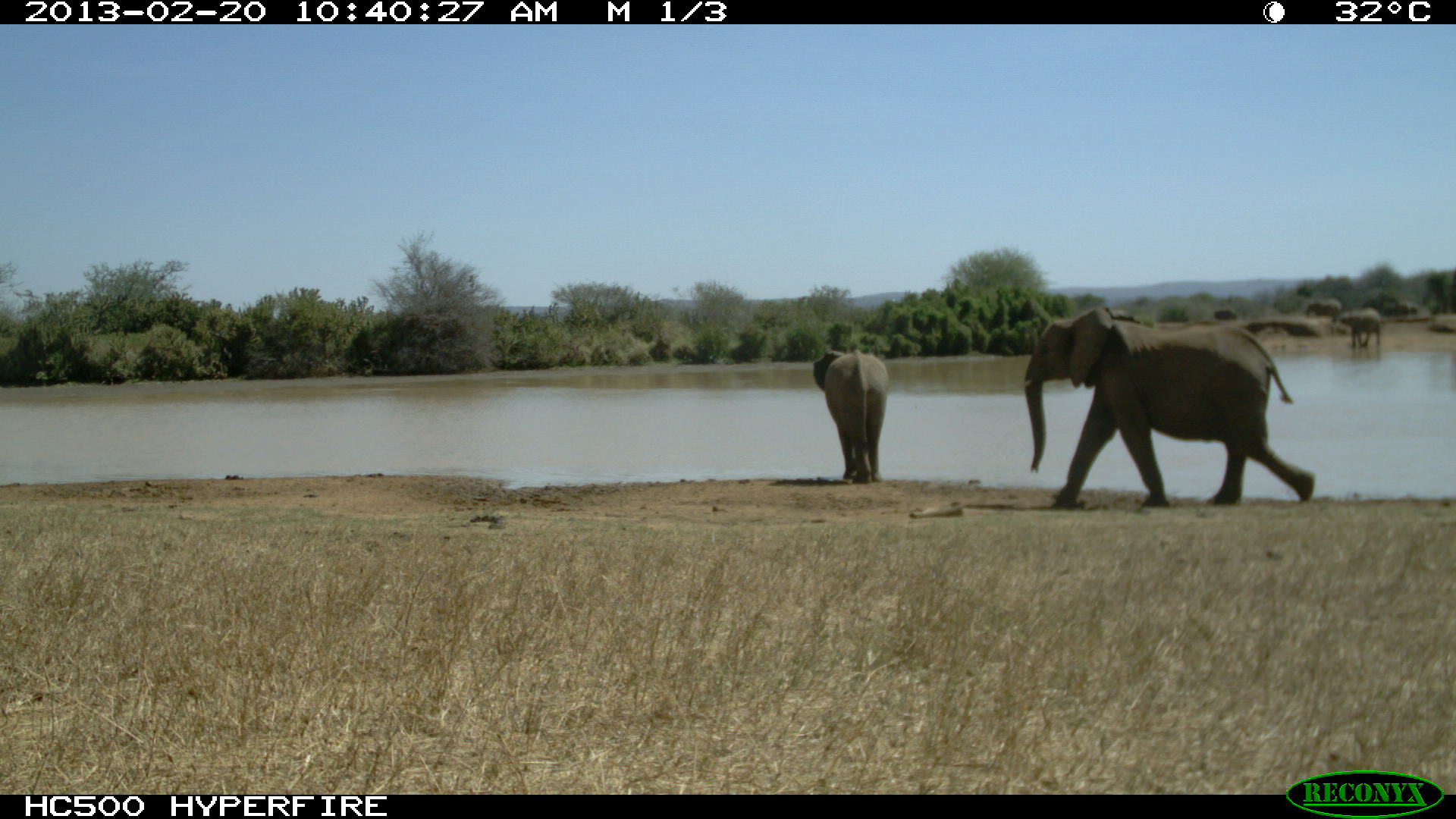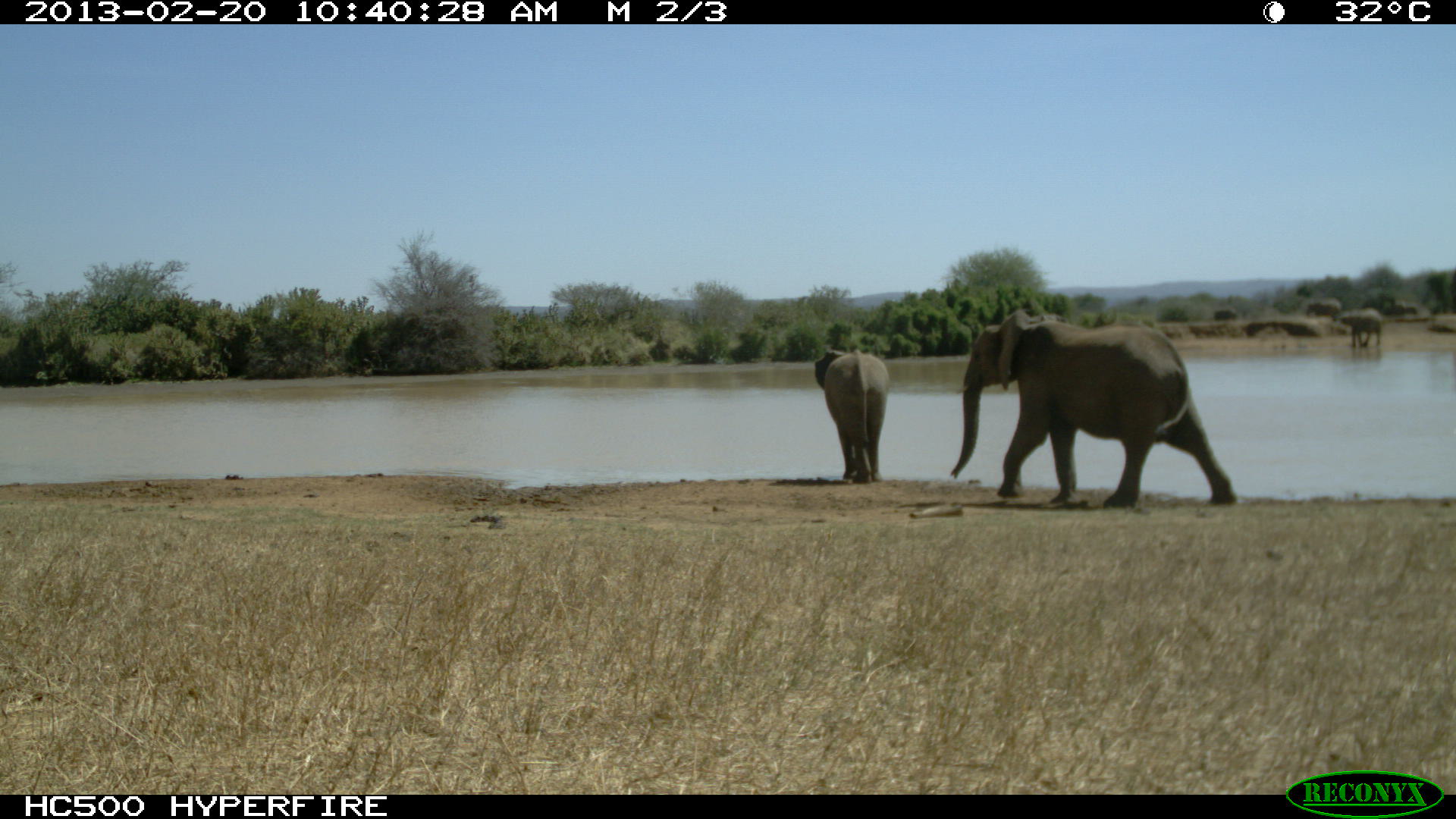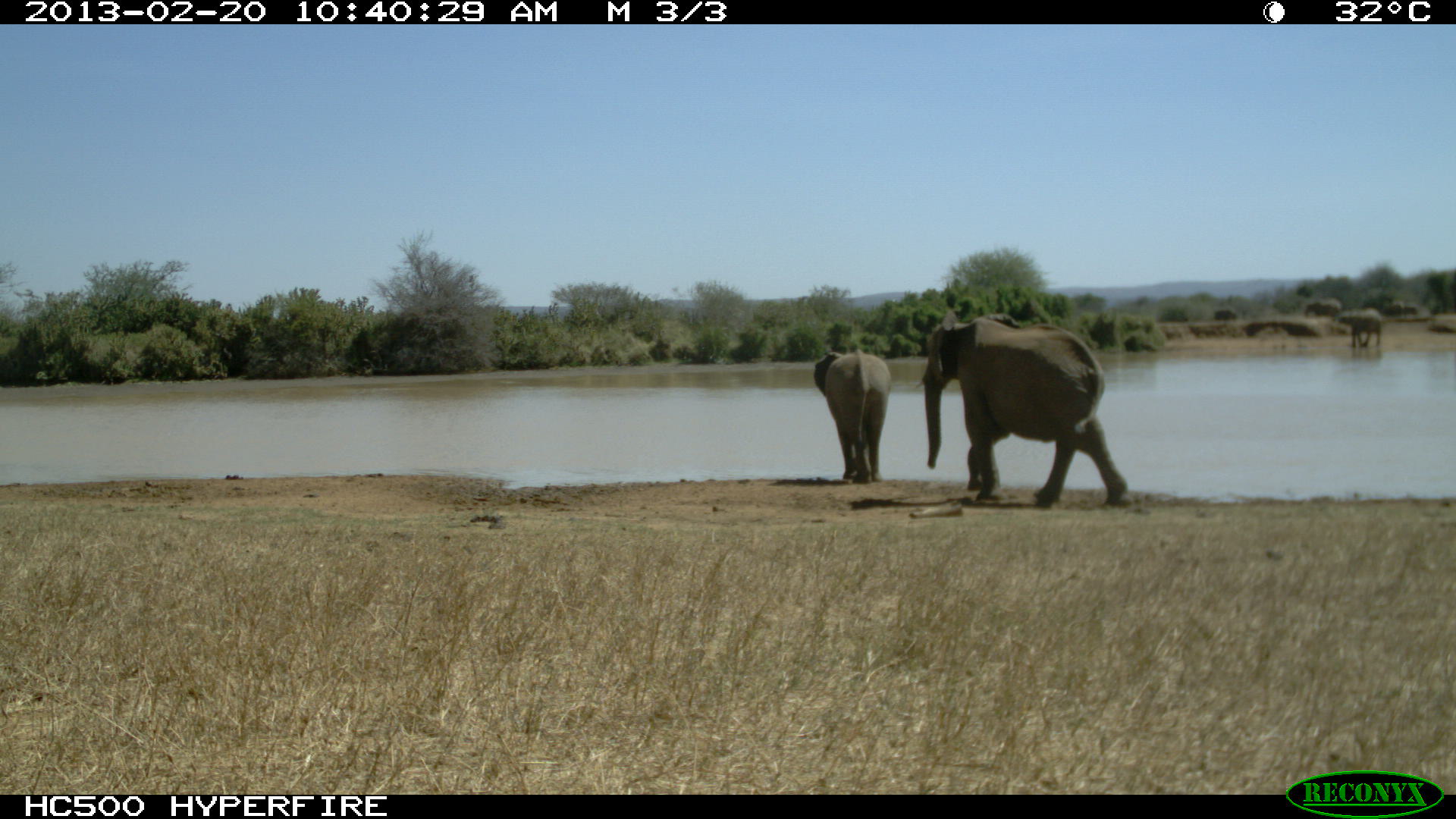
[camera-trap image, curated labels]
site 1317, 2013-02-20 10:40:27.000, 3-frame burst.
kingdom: Animalia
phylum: Chordata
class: Mammalia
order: Proboscidea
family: Elephantidae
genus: Loxodonta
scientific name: Loxodonta africana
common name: african bush elephant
Loxodonta africana (african bush elephant), count 2.